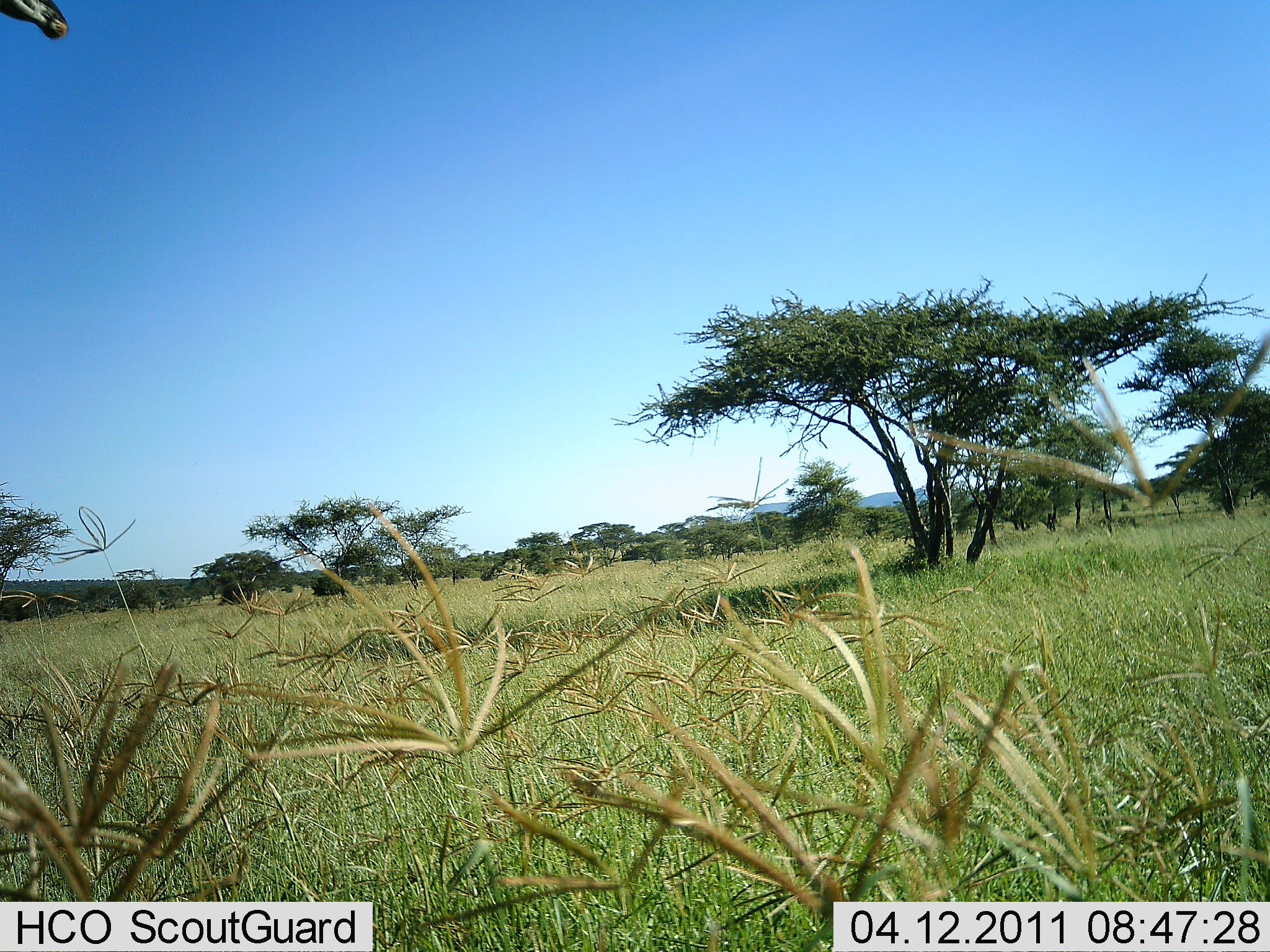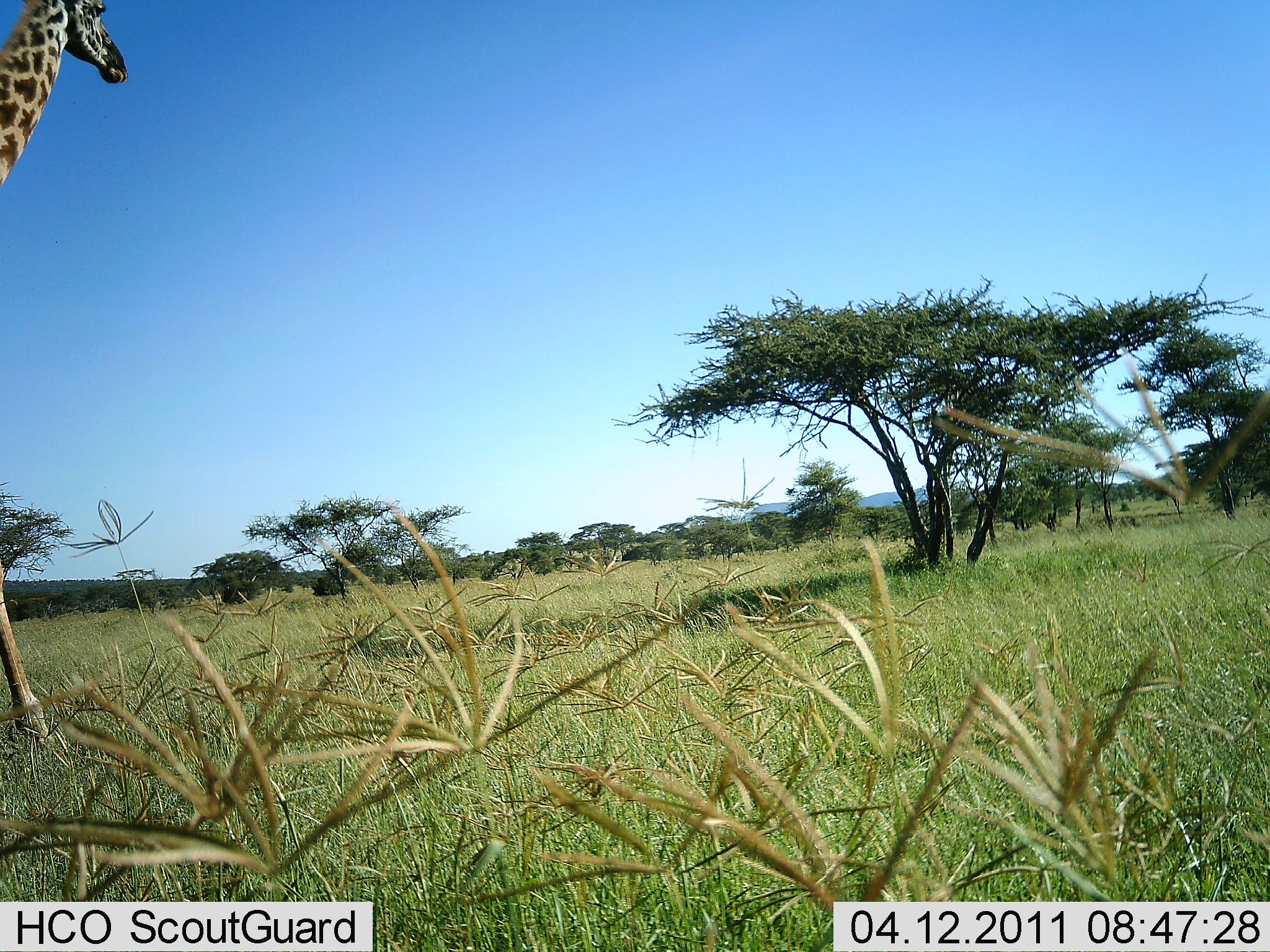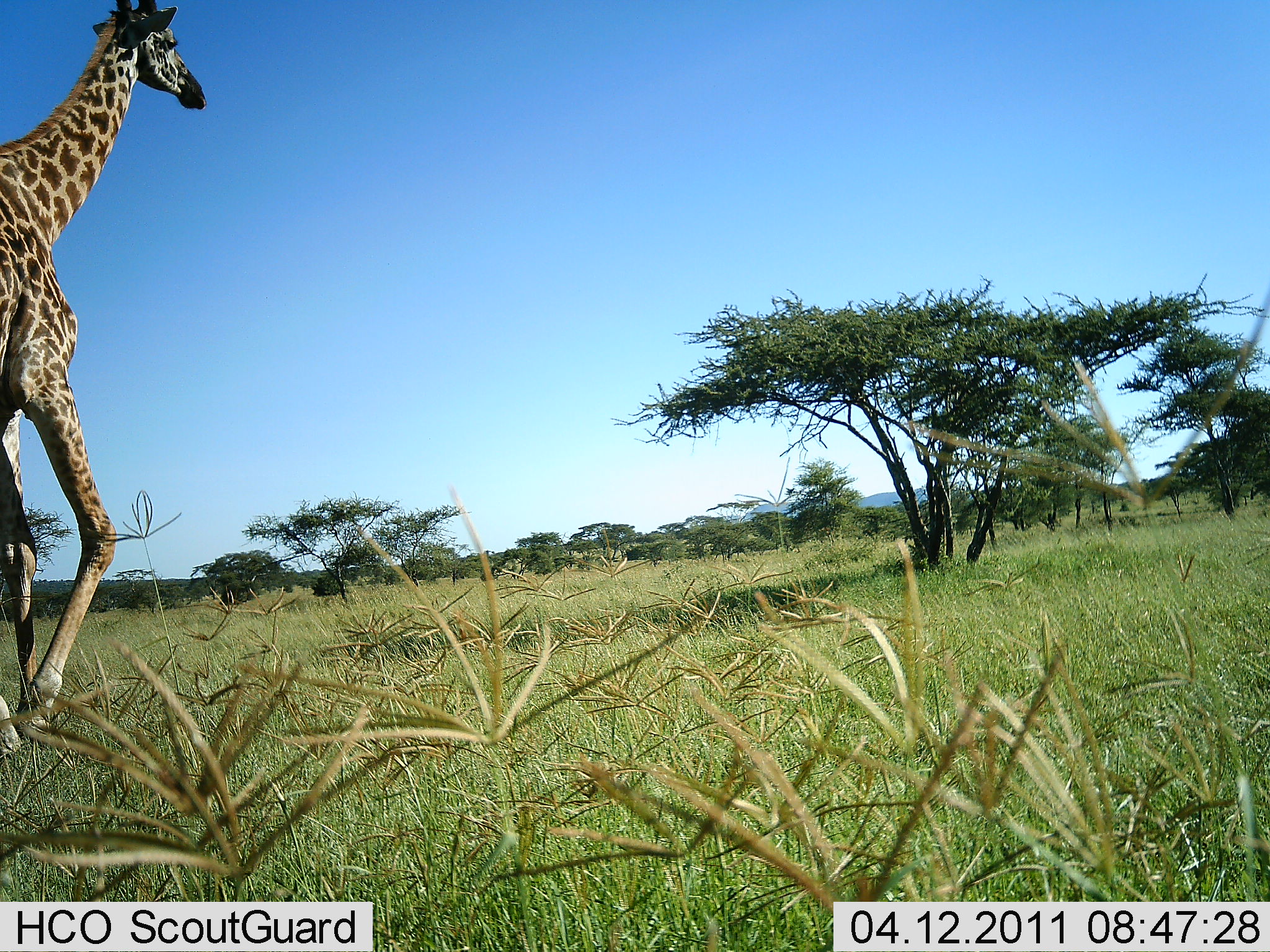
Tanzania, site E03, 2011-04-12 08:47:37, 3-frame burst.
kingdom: Animalia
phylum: Chordata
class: Mammalia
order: Artiodactyla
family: Giraffidae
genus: Giraffa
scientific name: Giraffa camelopardalis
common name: giraffe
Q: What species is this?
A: Giraffe (Giraffa camelopardalis).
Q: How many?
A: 1.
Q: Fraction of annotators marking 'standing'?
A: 20%.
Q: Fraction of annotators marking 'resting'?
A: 0%.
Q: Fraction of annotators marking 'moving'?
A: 100%.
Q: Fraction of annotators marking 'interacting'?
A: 0%.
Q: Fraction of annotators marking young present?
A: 0%.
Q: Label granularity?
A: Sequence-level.